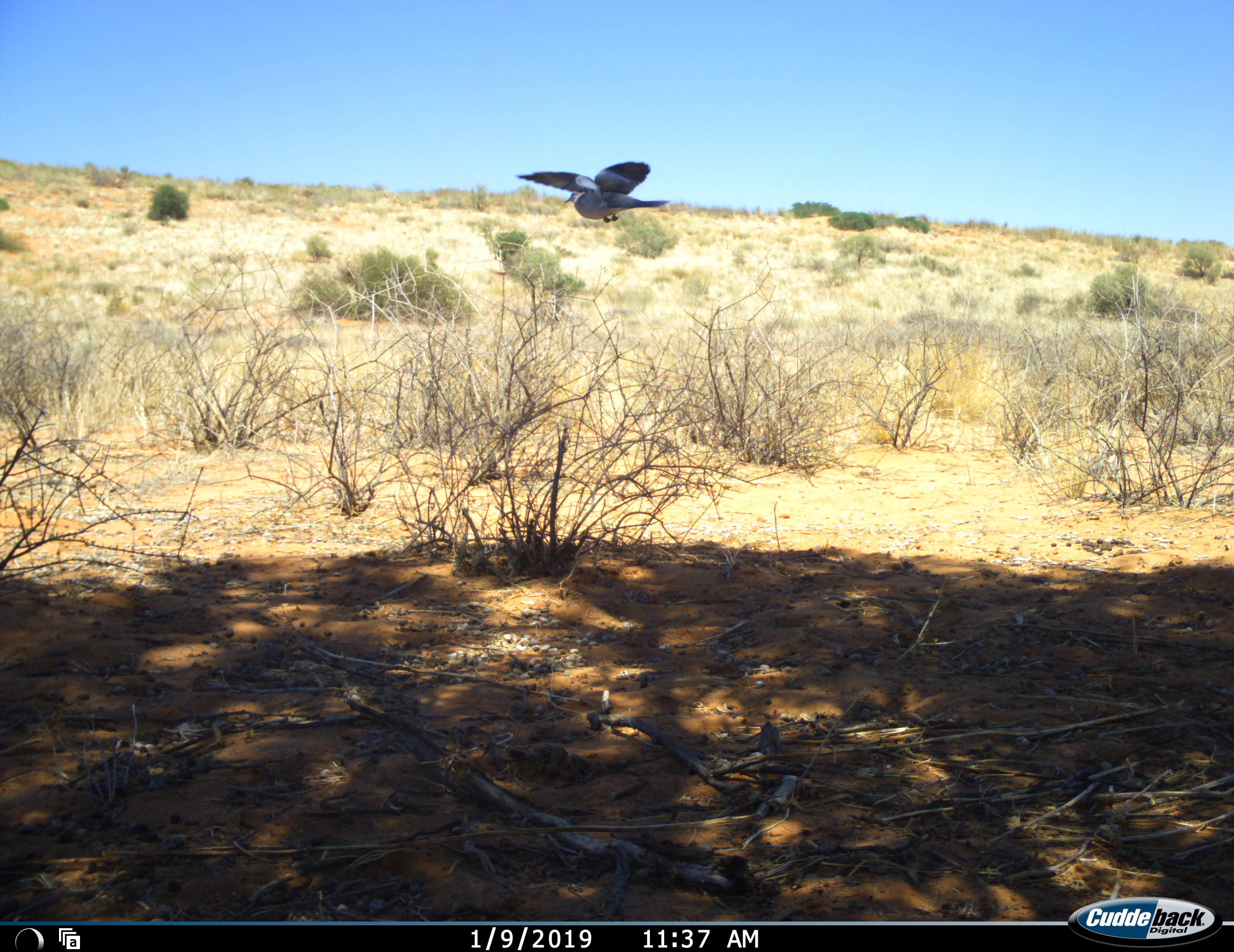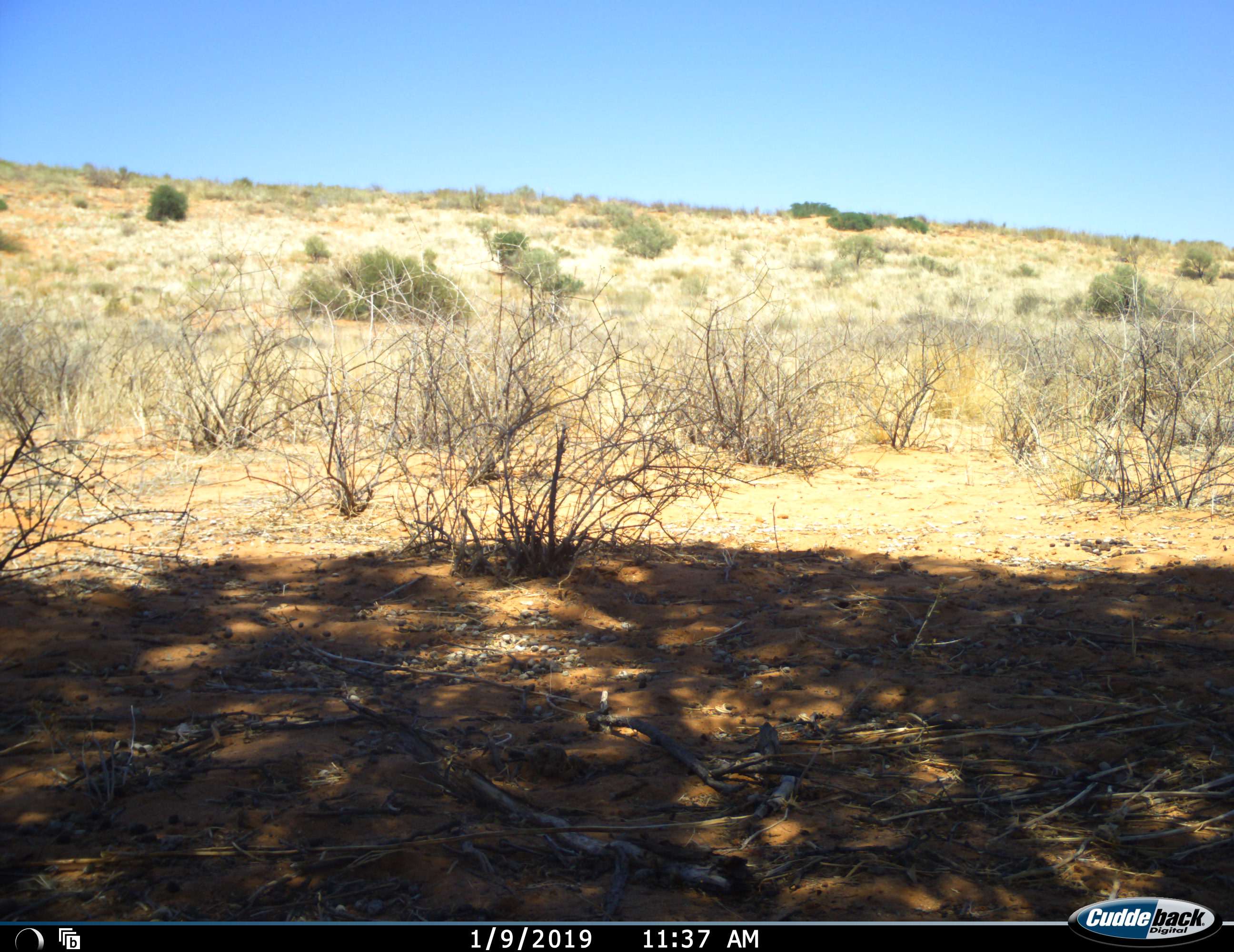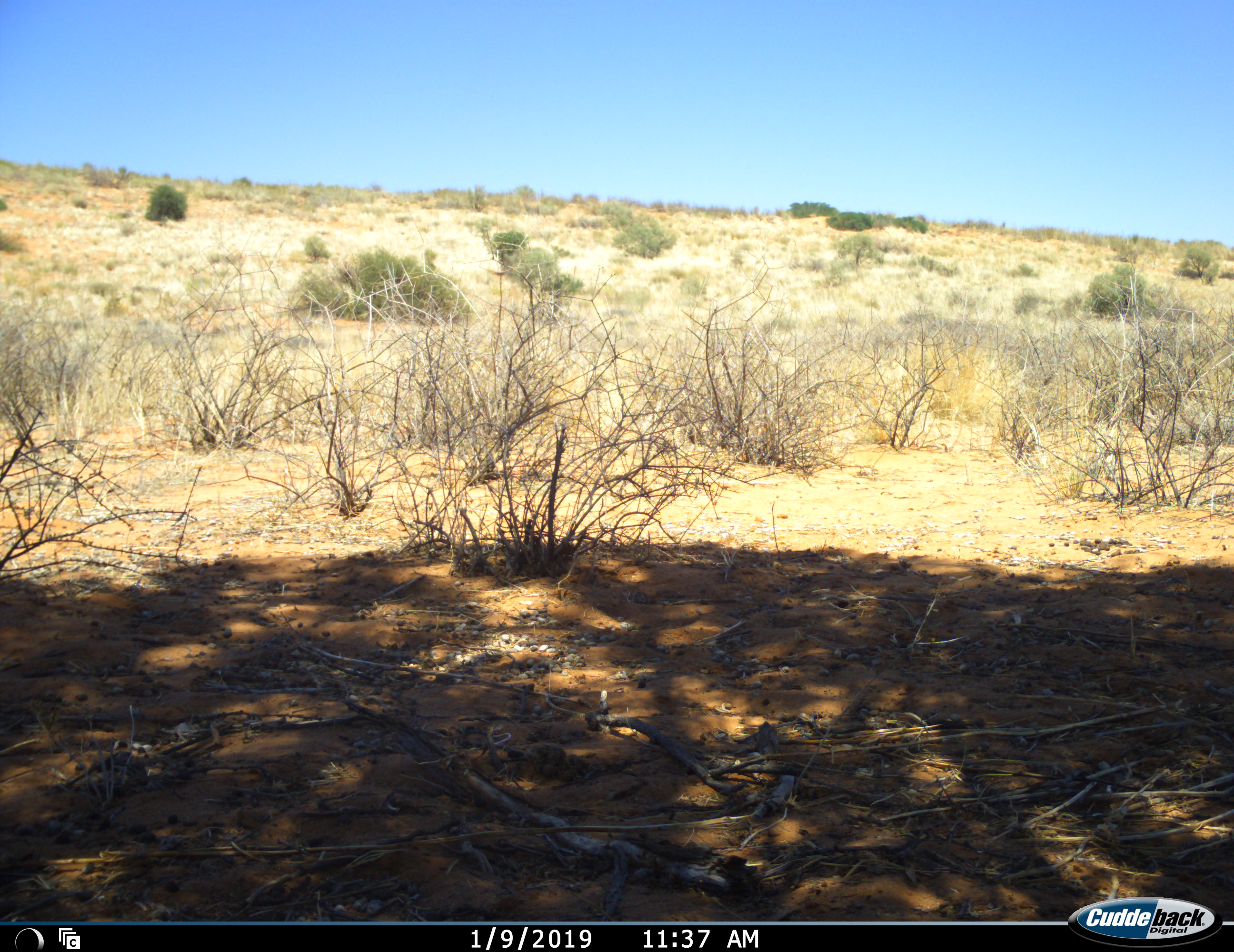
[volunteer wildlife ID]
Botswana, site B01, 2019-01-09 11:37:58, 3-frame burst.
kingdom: Animalia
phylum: Chordata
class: Aves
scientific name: Aves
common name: bird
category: birdother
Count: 1.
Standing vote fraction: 0%.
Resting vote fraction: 0%.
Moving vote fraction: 100%.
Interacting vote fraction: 0%.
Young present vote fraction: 0%.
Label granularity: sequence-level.